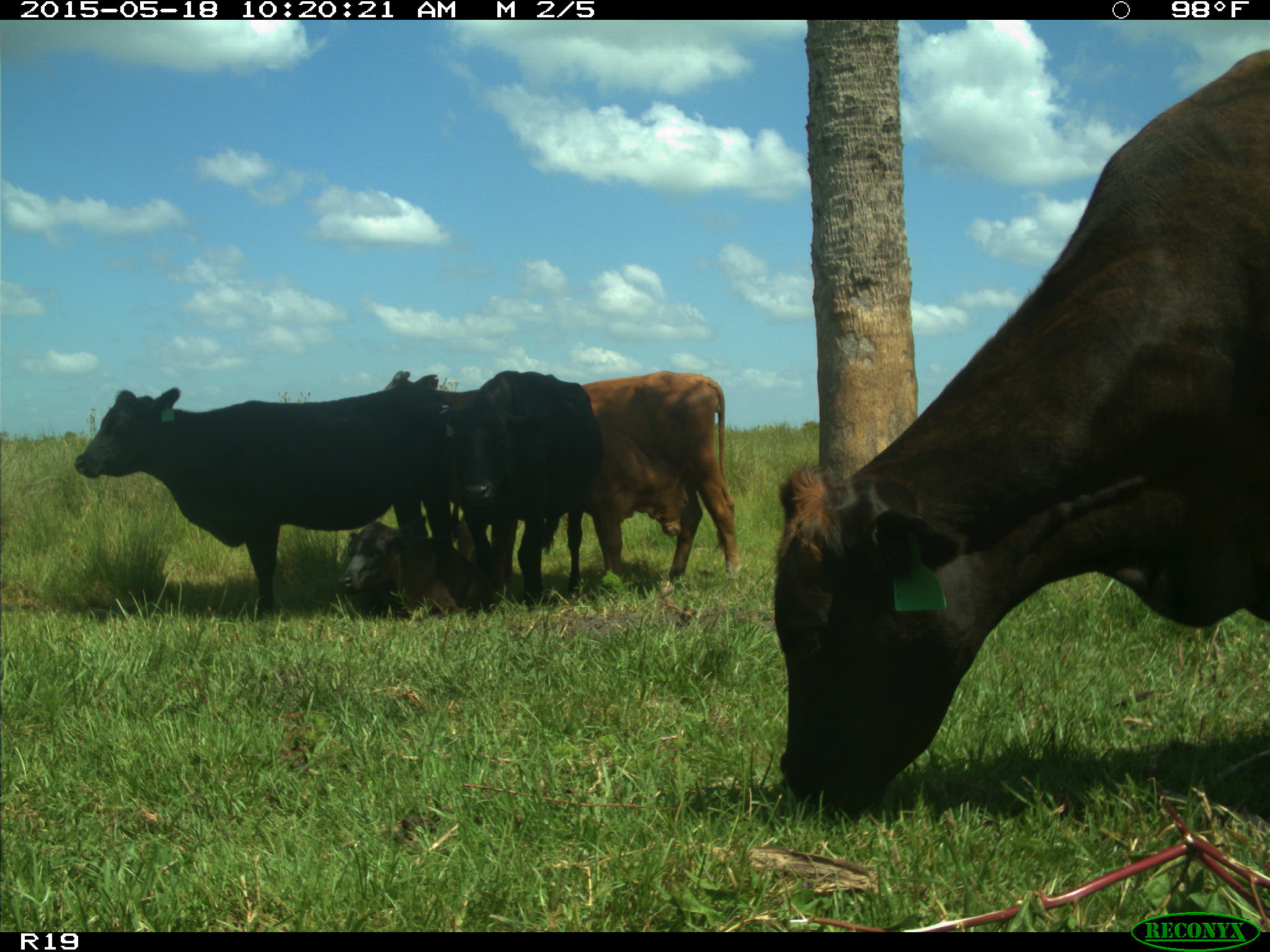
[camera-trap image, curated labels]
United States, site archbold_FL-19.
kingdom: Animalia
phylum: Chordata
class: Mammalia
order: Artiodactyla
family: Bovidae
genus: Bos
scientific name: Bos taurus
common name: domestic cow